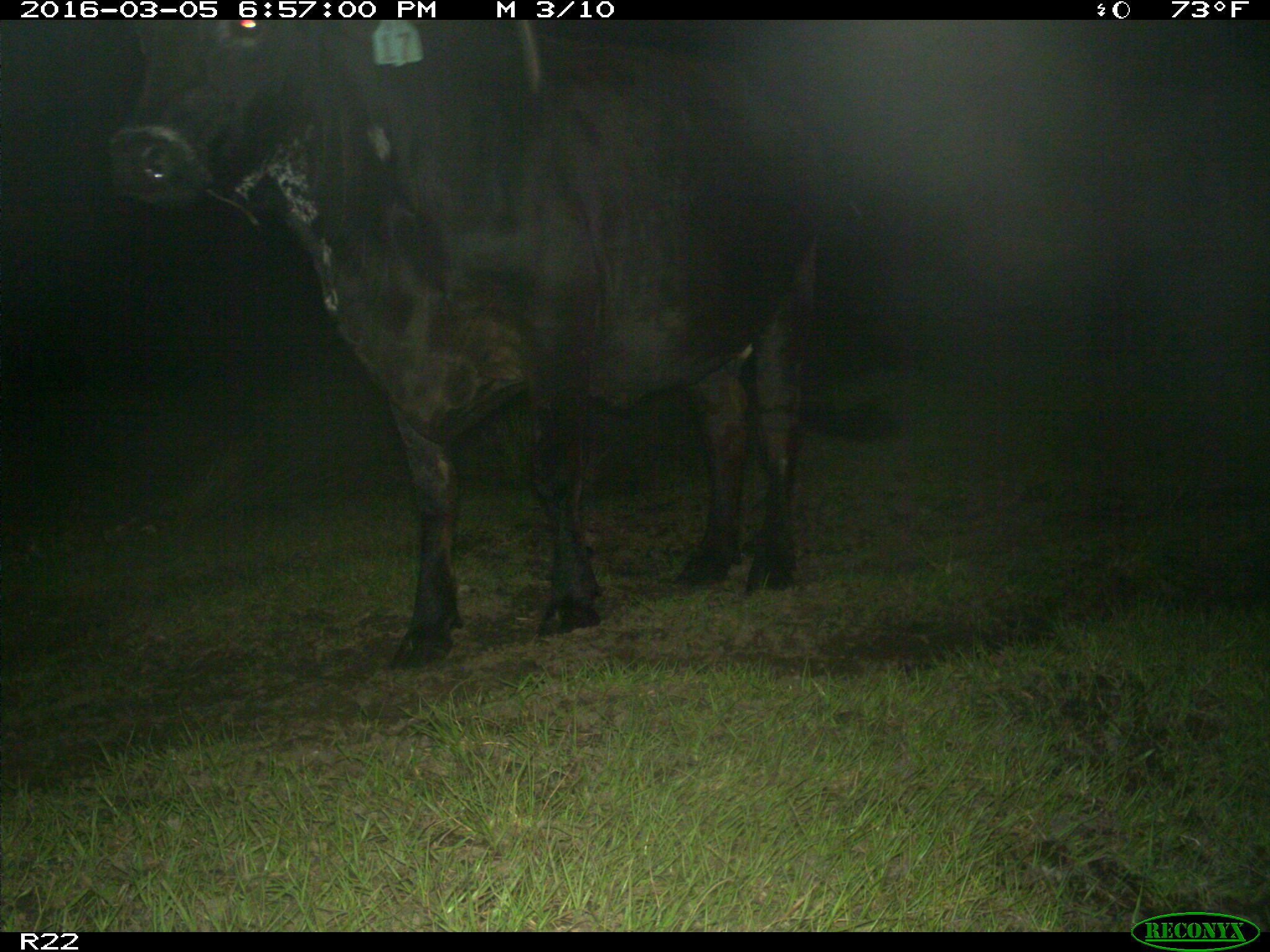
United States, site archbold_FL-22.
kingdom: Animalia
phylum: Chordata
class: Mammalia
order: Artiodactyla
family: Bovidae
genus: Bos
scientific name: Bos taurus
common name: domestic cow